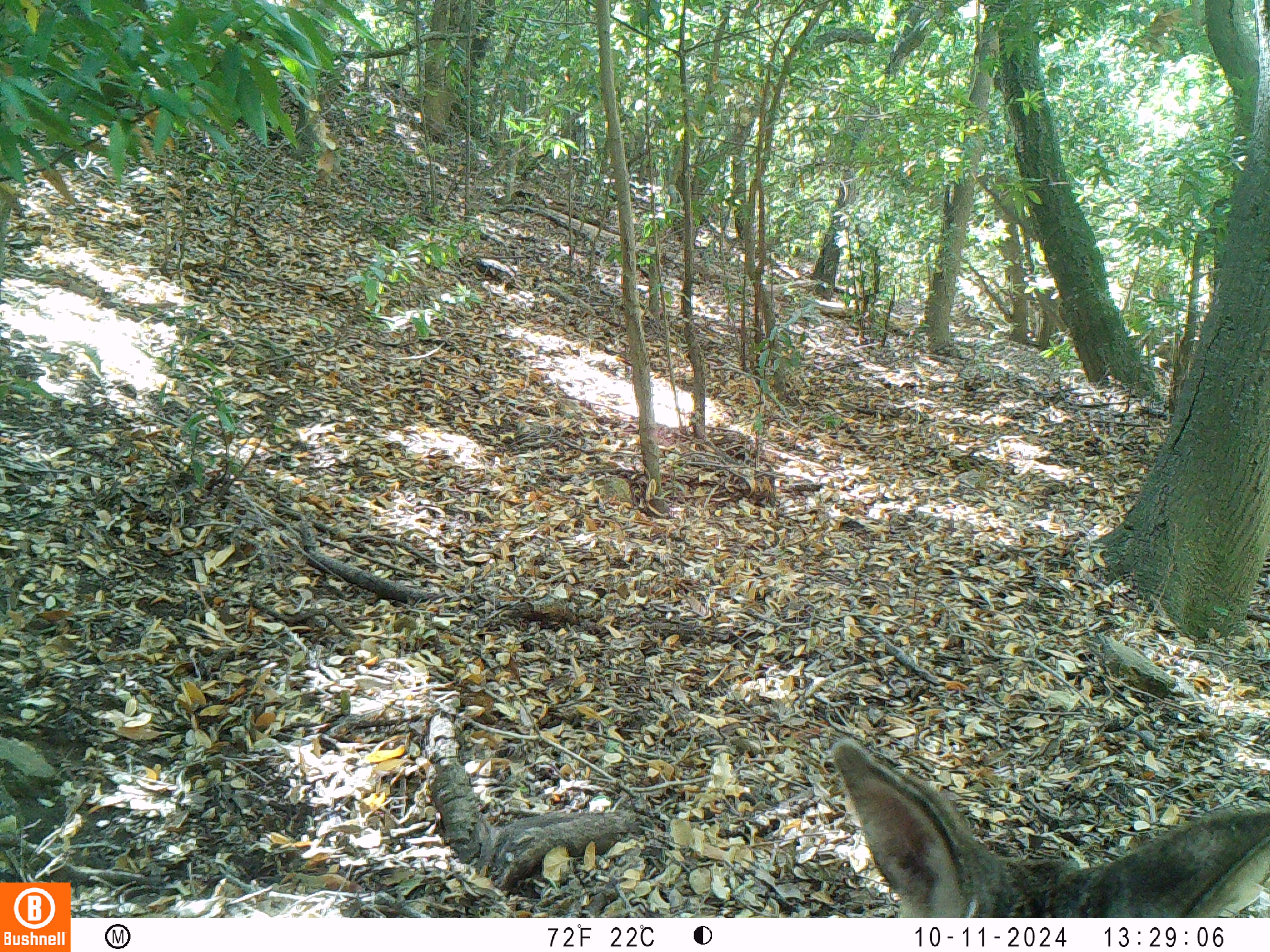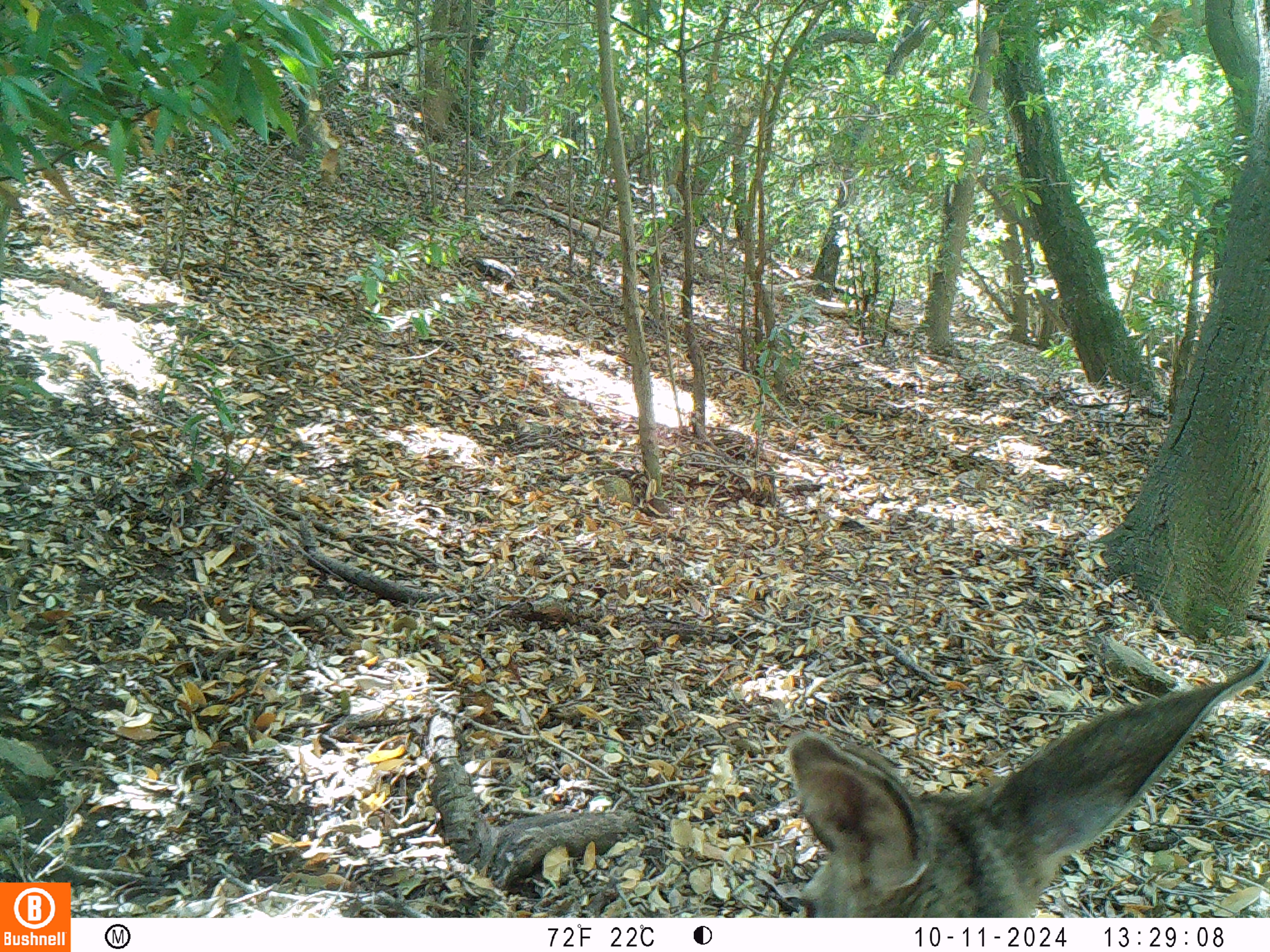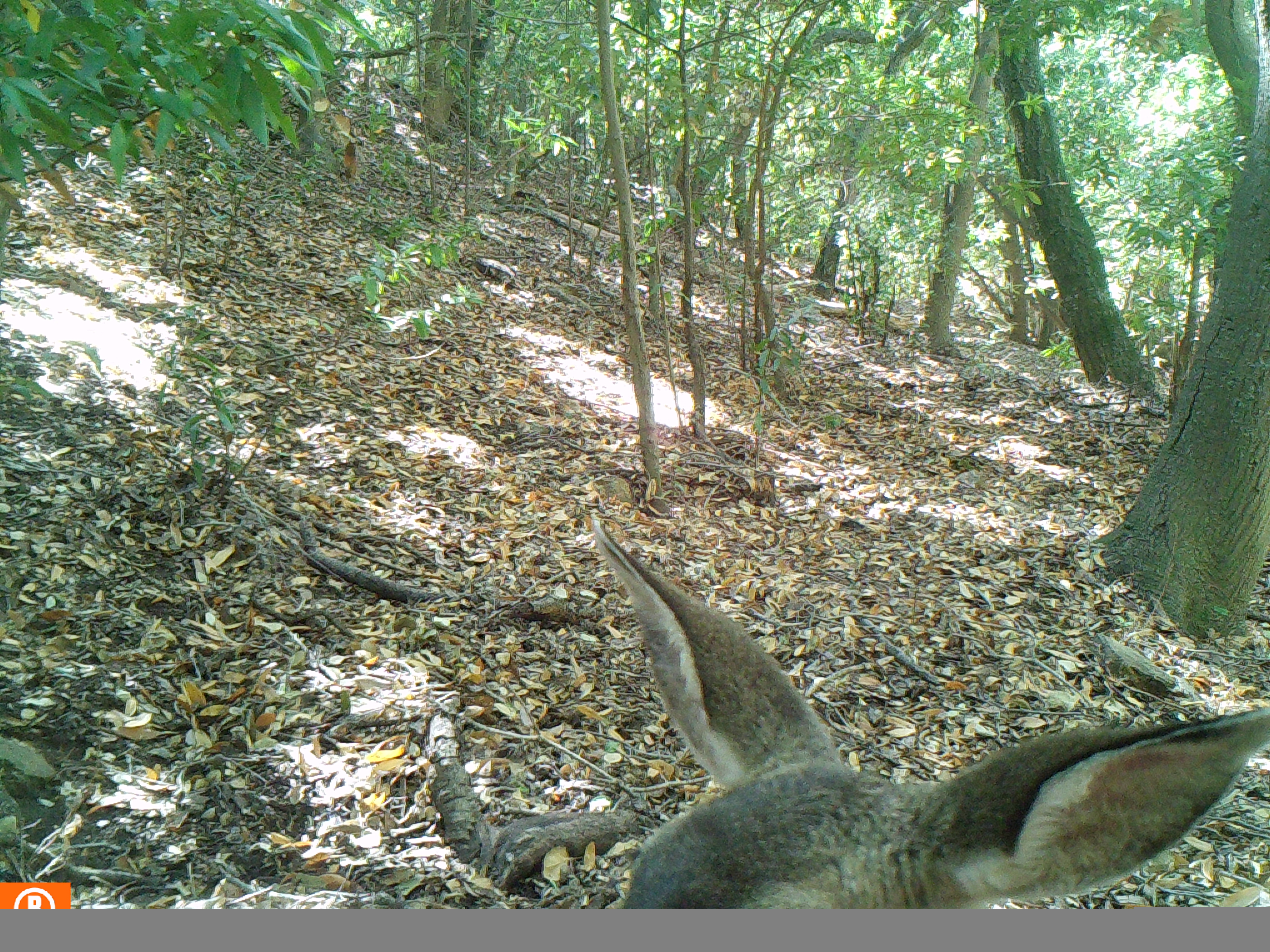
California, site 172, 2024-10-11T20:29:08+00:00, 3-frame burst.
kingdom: Animalia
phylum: Chordata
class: Mammalia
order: Artiodactyla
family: Cervidae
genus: Odocoileus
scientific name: Odocoileus hemionus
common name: mule deer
Mule deer (Odocoileus hemionus).